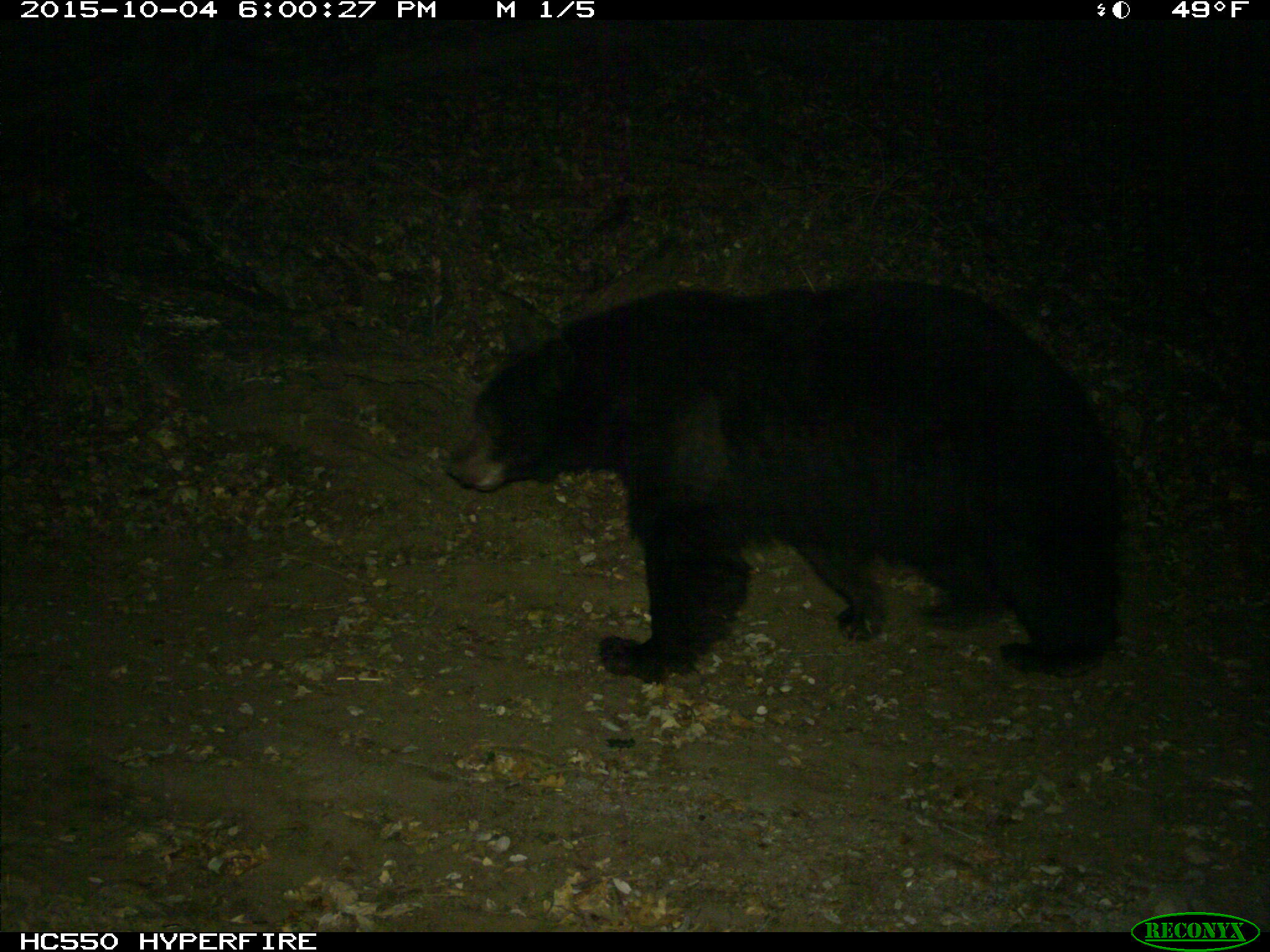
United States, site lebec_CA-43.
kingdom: Animalia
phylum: Chordata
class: Mammalia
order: Carnivora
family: Ursidae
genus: Ursus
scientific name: Ursus americanus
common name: american black bear